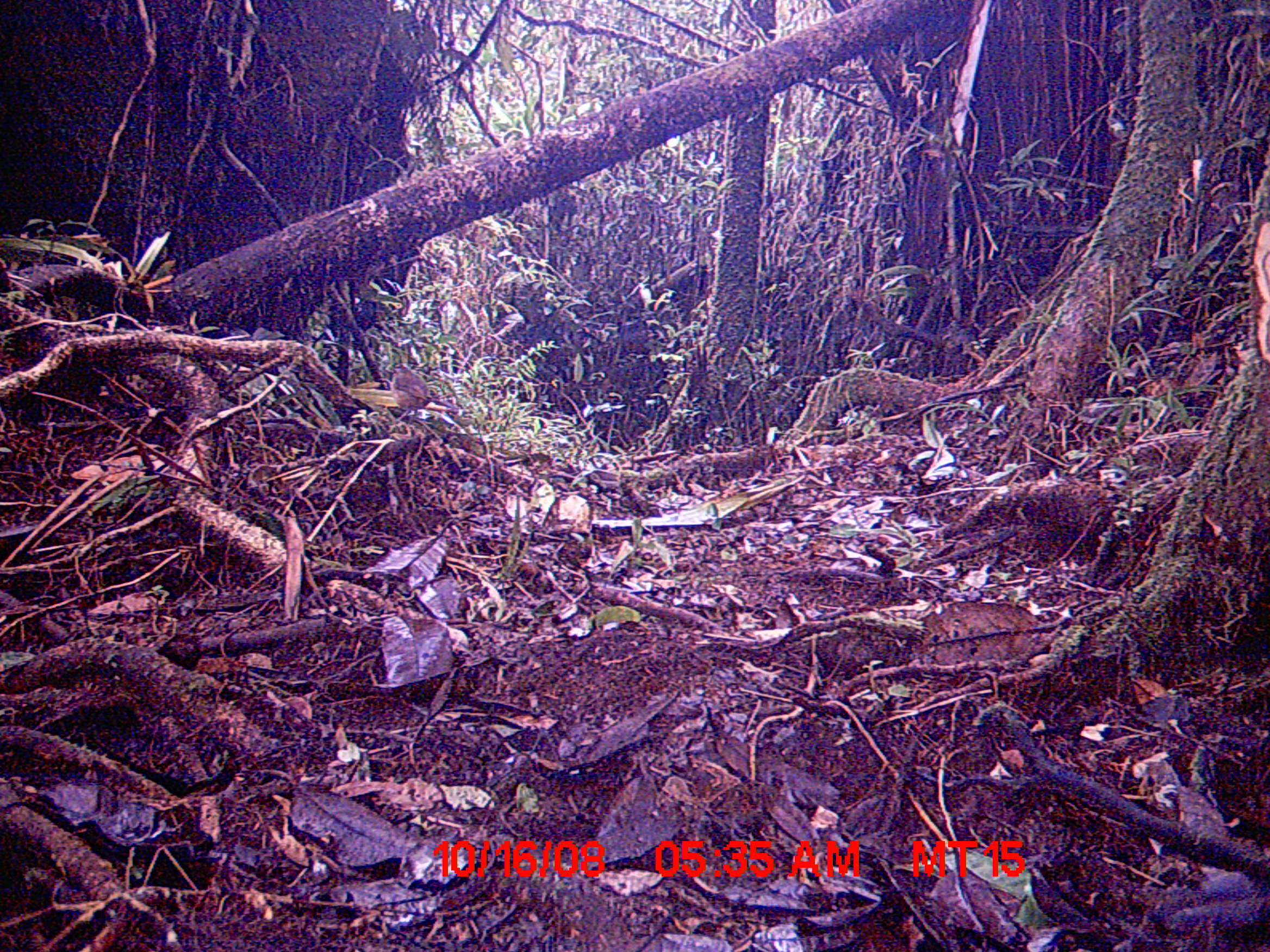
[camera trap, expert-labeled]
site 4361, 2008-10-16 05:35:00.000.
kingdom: Animalia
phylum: Chordata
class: Aves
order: Passeriformes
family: Muscicapidae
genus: Copsychus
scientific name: Copsychus albospecularis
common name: madagascar magpie-robin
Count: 2.